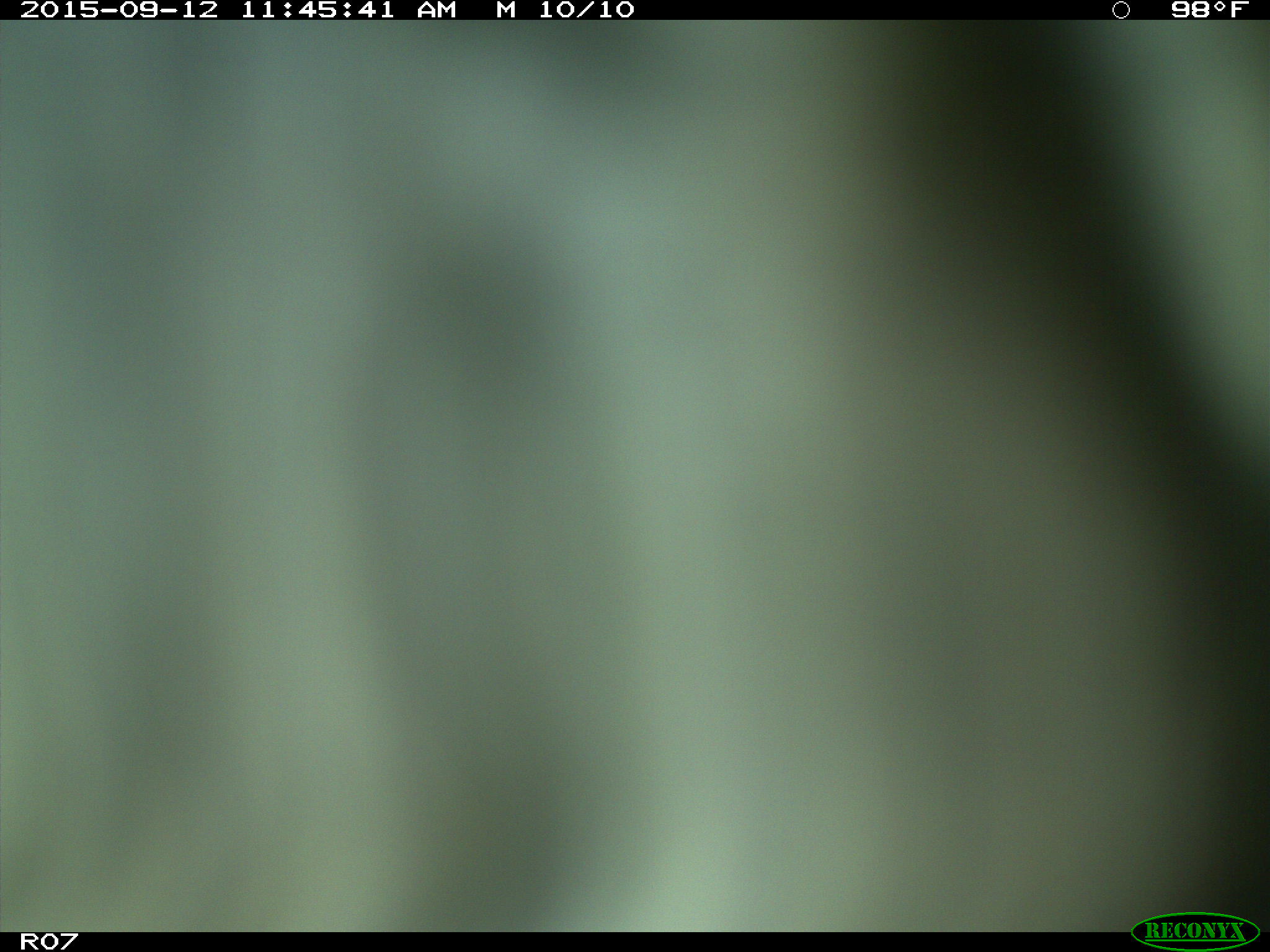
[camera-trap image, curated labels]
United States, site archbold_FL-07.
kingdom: Animalia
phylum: Chordata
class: Mammalia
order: Artiodactyla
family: Bovidae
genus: Bos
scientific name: Bos taurus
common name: domestic cow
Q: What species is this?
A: Bos taurus (domestic cow).